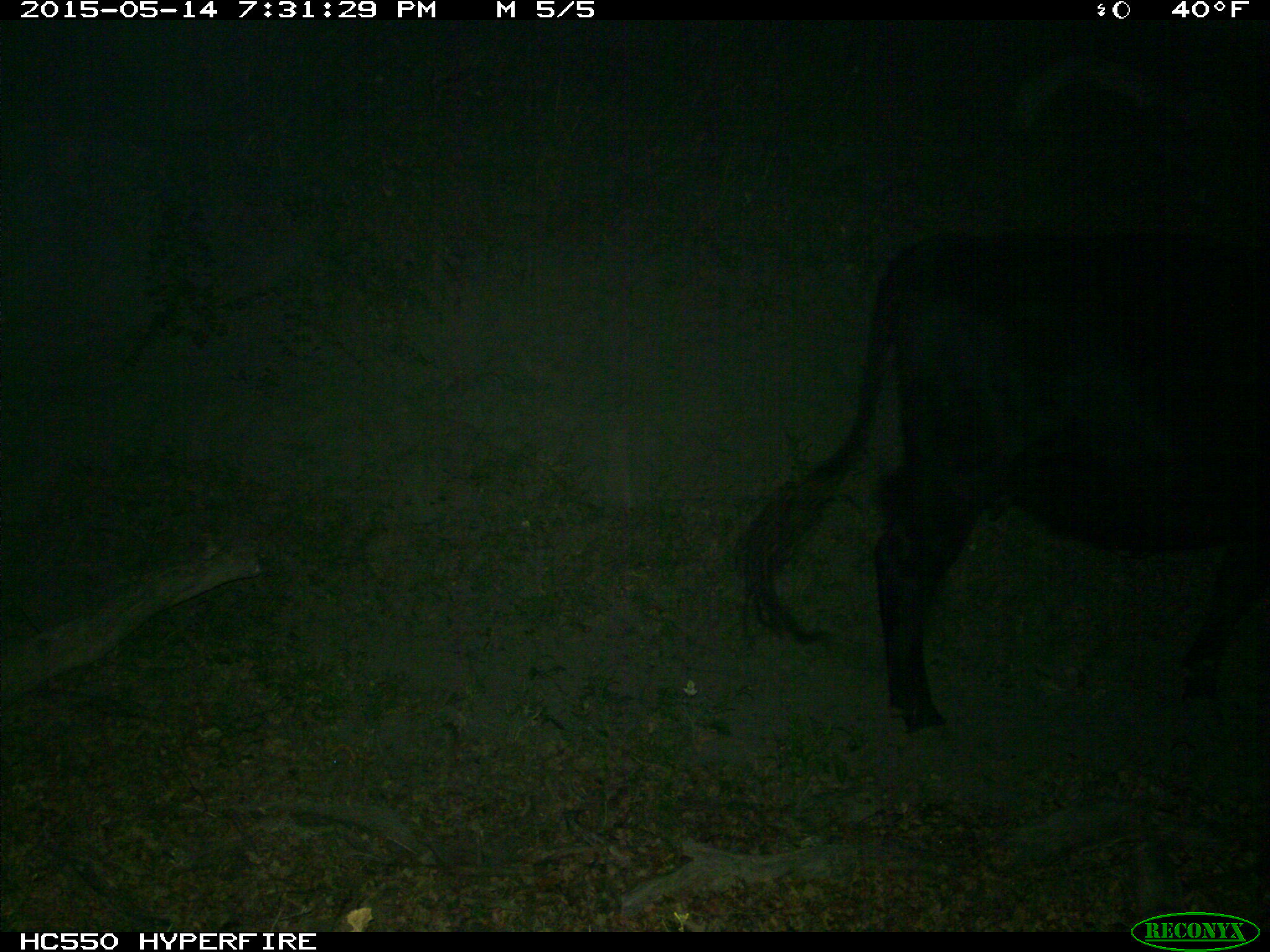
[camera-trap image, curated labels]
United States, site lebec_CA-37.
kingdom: Animalia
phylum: Chordata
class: Mammalia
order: Artiodactyla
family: Bovidae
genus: Bos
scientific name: Bos taurus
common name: domestic cow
Bos taurus (domestic cow).